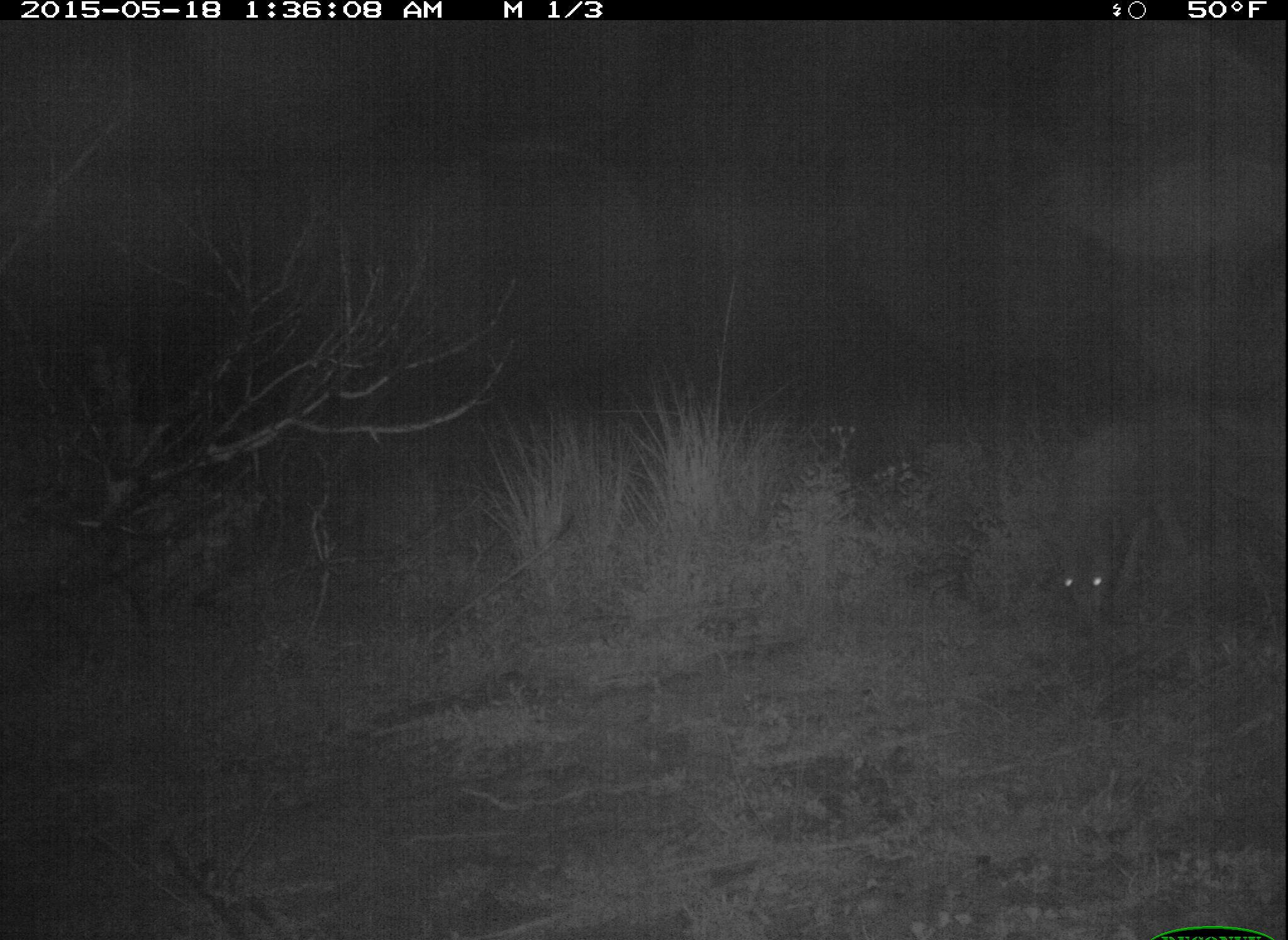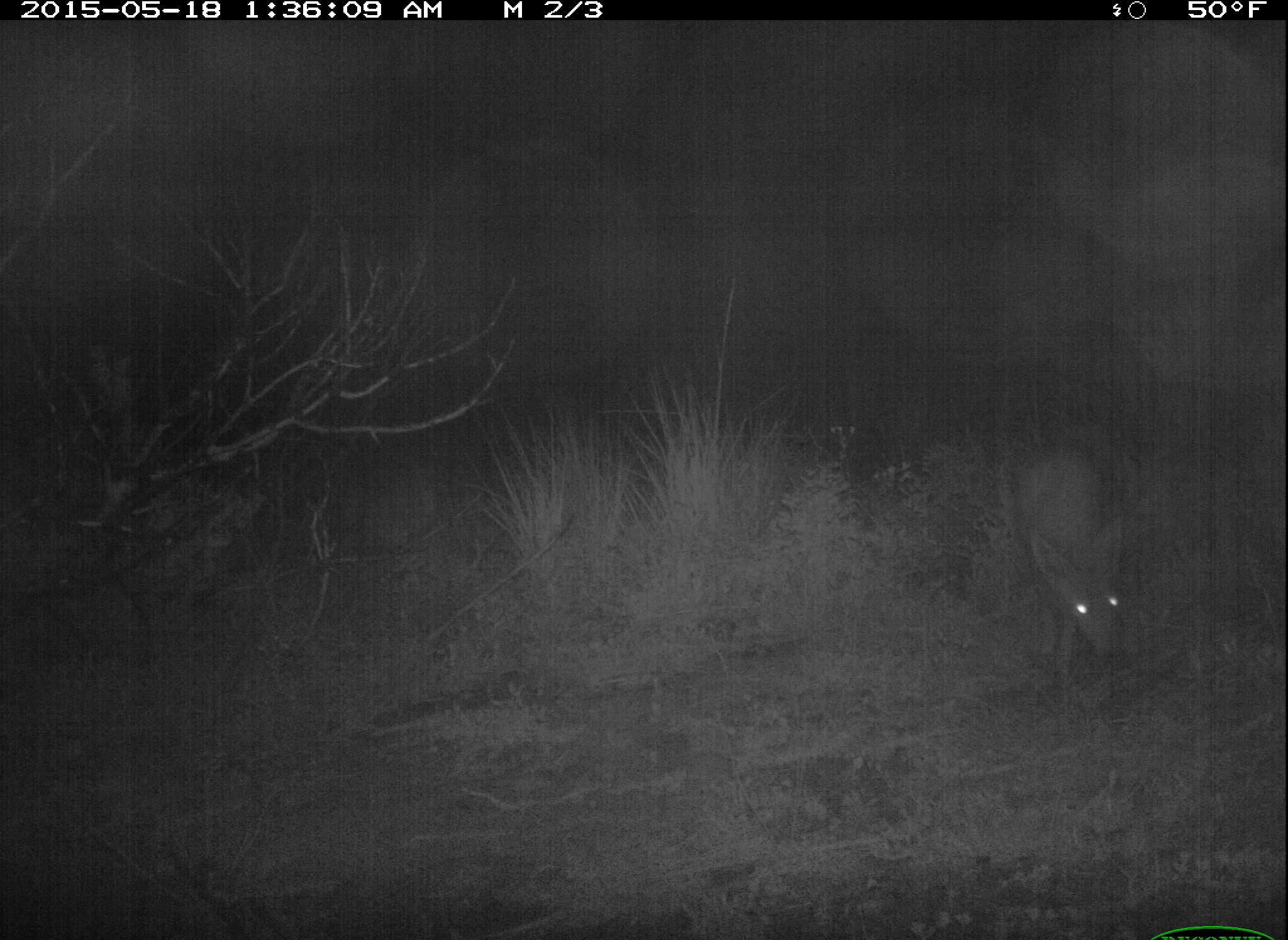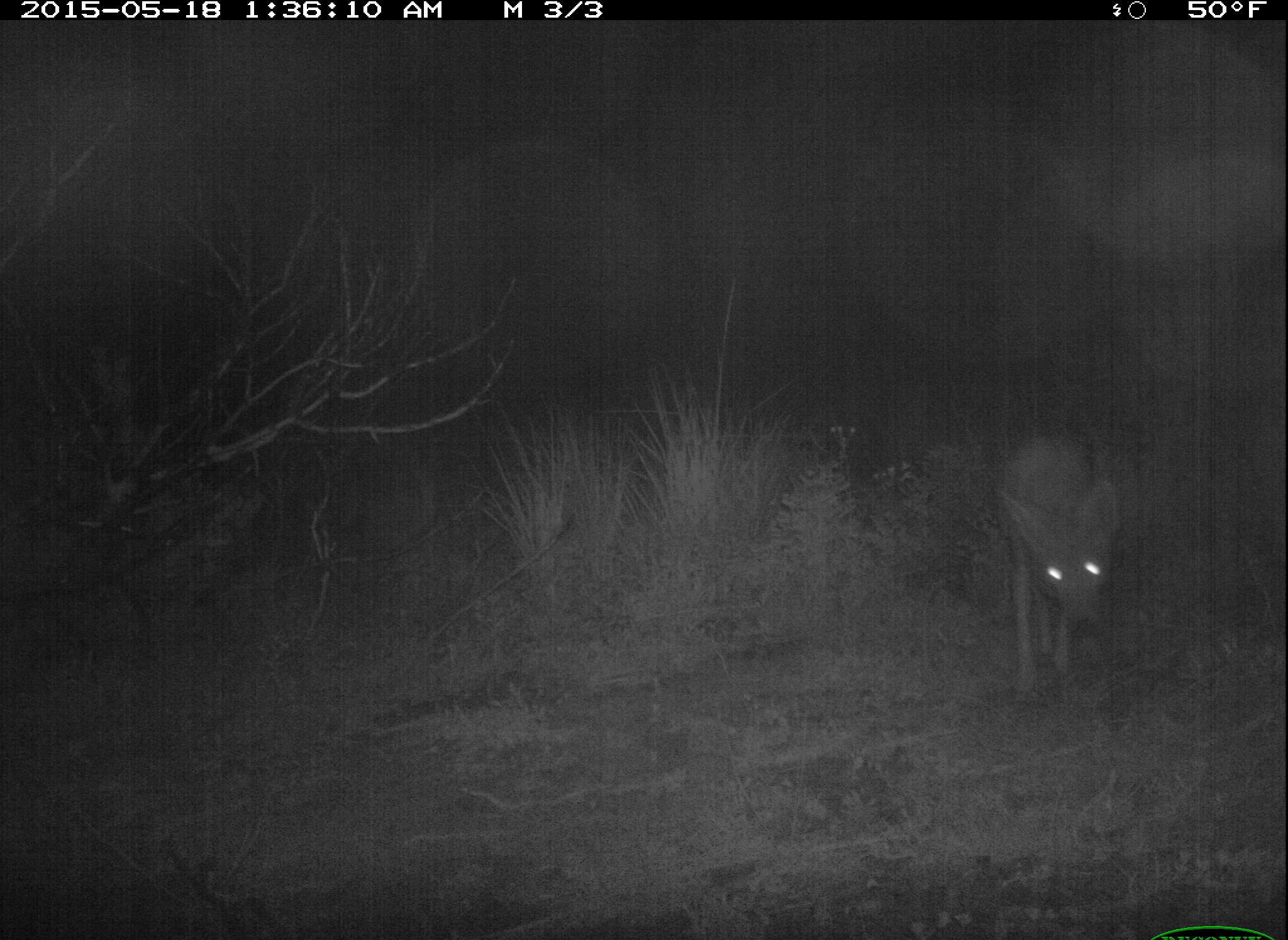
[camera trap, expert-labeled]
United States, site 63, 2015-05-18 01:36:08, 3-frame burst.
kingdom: Animalia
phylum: Chordata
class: Mammalia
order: Carnivora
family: Canidae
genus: Canis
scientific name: Canis latrans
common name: coyote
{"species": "coyote (Canis latrans)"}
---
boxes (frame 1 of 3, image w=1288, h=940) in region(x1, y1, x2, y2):
coyote: region(1046, 396, 1284, 645)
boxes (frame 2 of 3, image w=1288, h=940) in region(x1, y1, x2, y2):
coyote: region(1005, 432, 1147, 694)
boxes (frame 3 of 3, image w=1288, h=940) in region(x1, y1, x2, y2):
coyote: region(989, 424, 1143, 716)